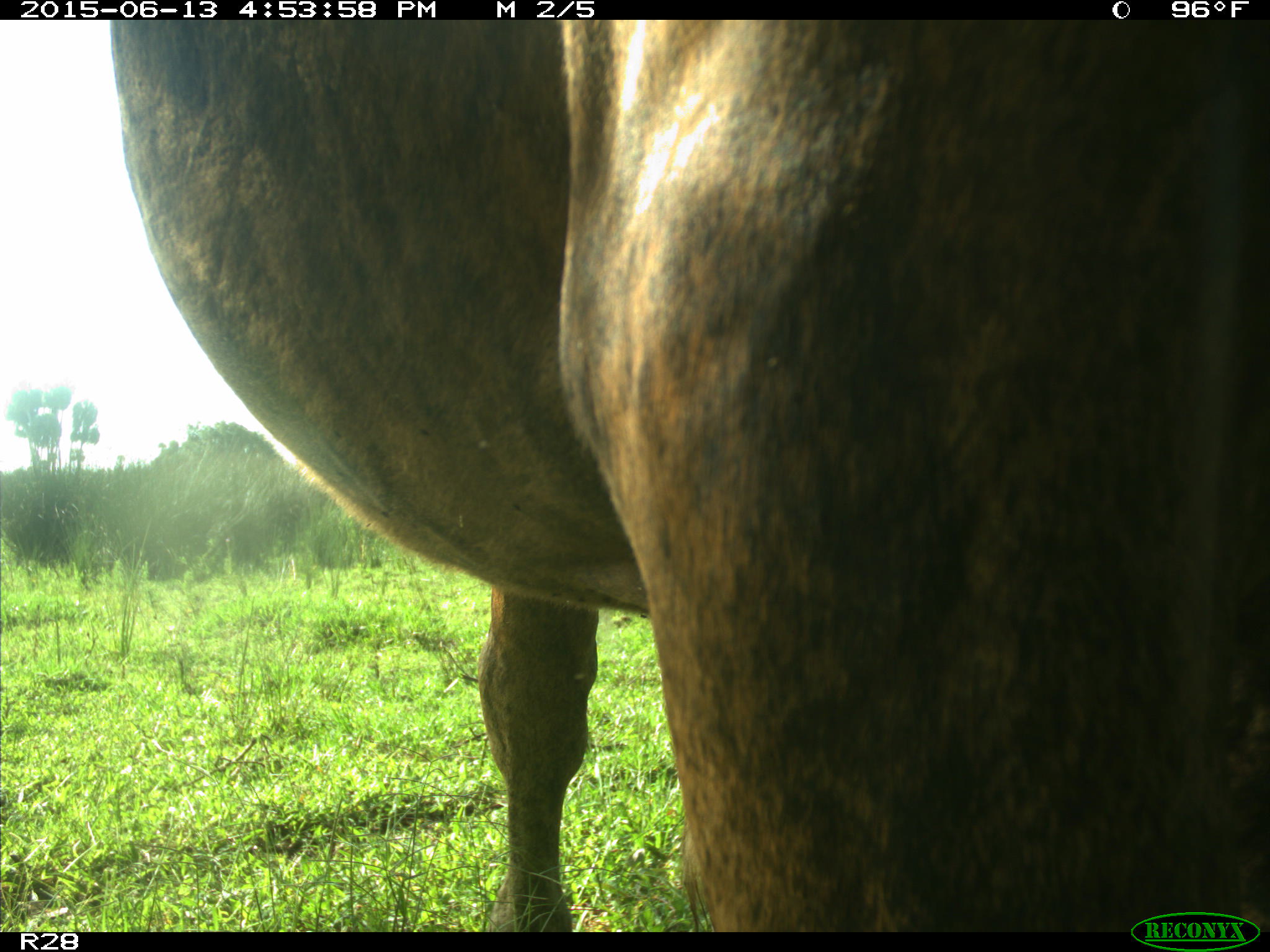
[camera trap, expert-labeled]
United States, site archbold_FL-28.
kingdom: Animalia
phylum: Chordata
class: Mammalia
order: Artiodactyla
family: Bovidae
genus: Bos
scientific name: Bos taurus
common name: domestic cow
Bos taurus (domestic cow).